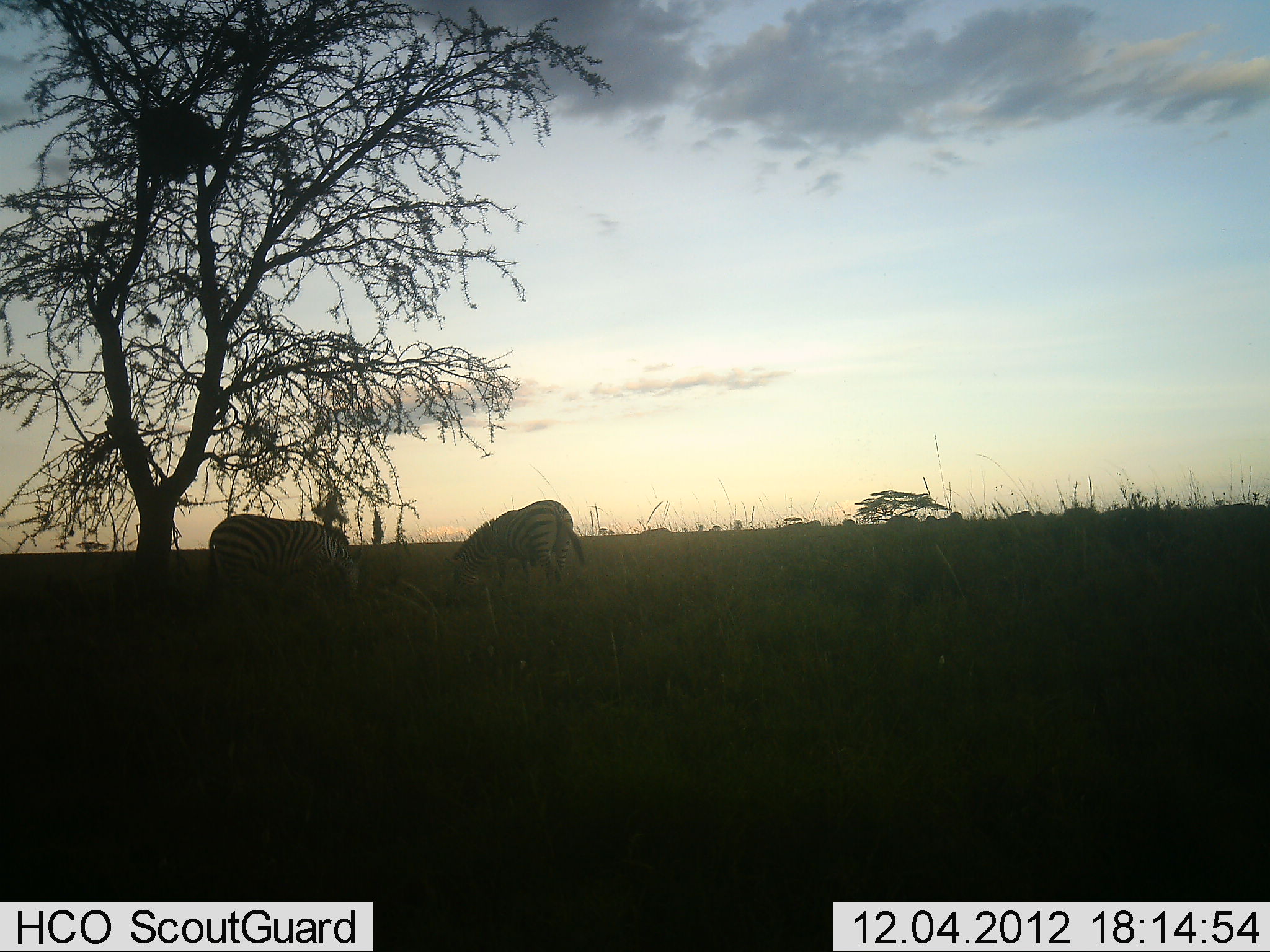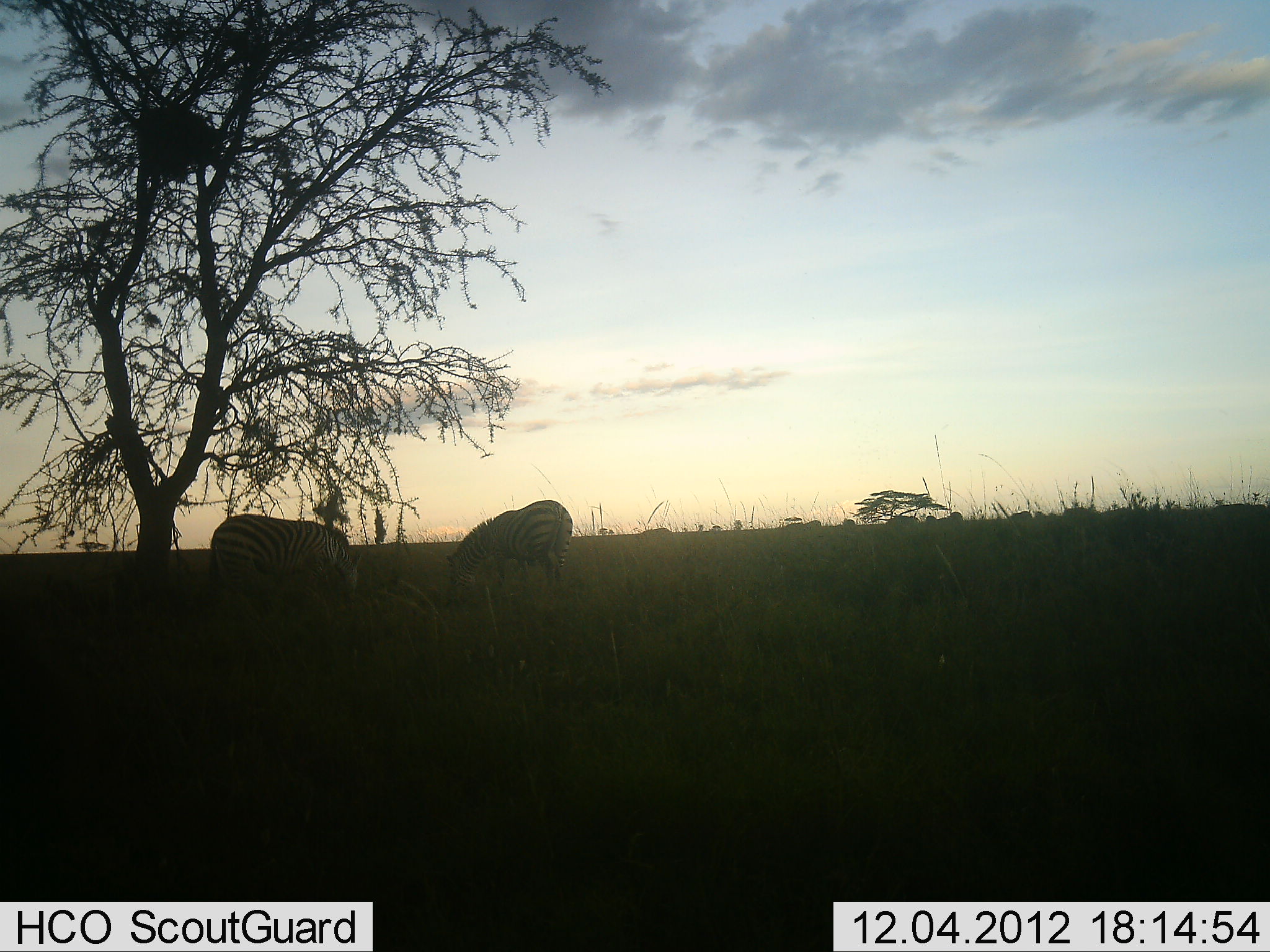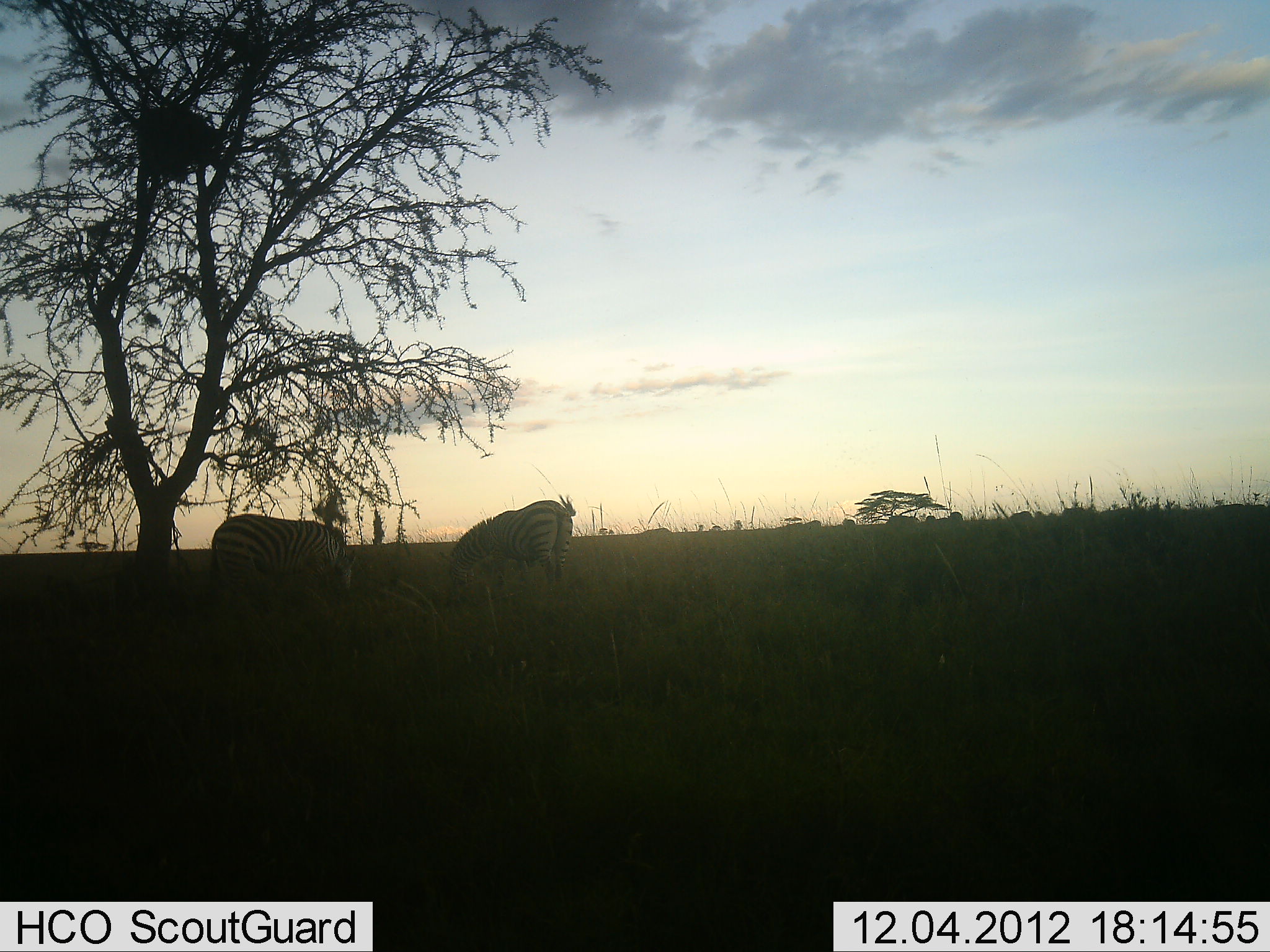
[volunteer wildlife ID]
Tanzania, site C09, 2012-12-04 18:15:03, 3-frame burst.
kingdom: Animalia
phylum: Chordata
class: Mammalia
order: Perissodactyla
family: Equidae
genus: Equus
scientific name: Equus quagga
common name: plains zebra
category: zebra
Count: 2.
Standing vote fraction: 30%.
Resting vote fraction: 0%.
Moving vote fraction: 0%.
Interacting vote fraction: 0%.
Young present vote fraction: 0%.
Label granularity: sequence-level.